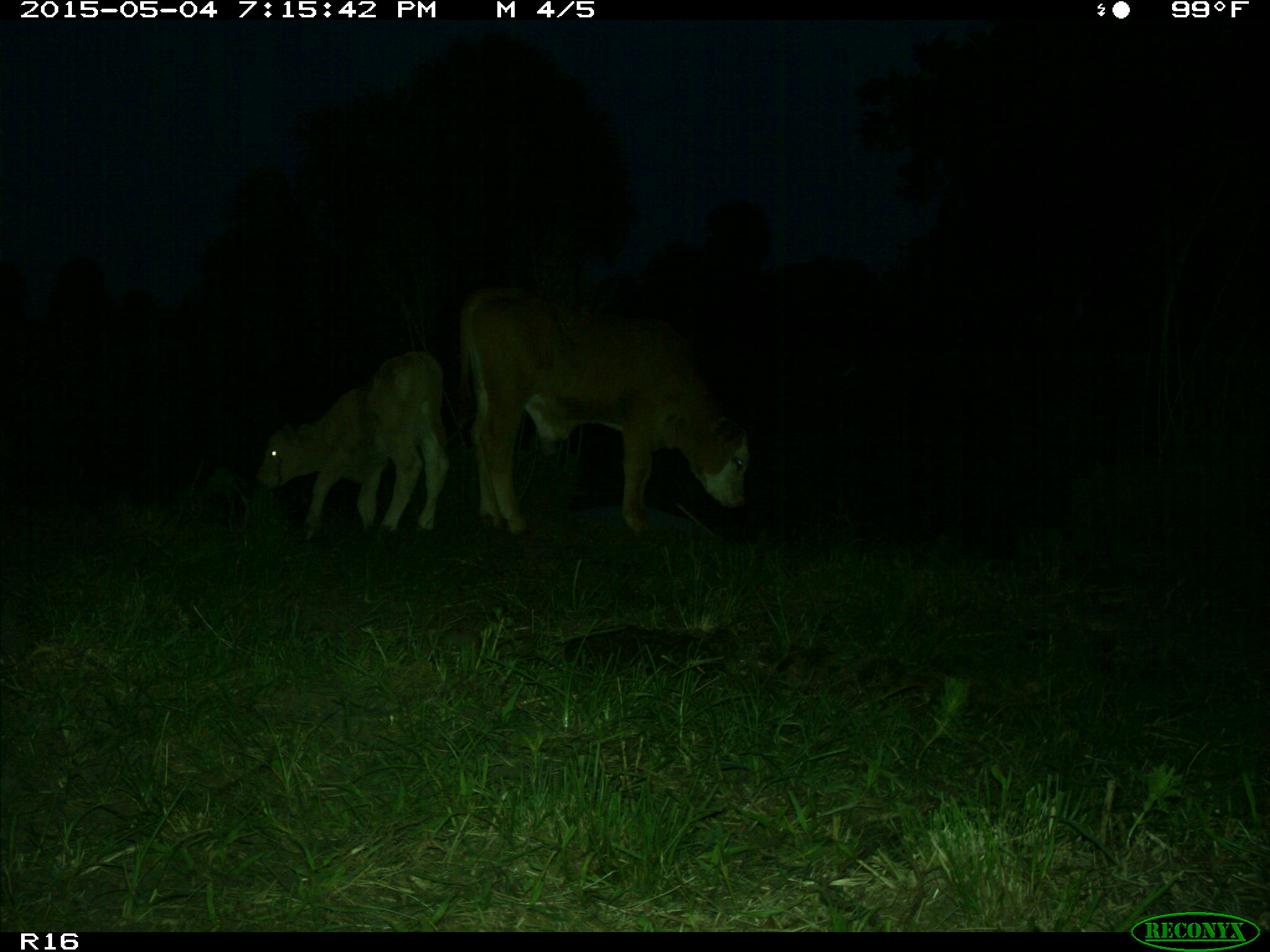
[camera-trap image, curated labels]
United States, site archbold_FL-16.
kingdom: Animalia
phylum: Chordata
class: Mammalia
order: Artiodactyla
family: Bovidae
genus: Bos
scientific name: Bos taurus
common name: domestic cow